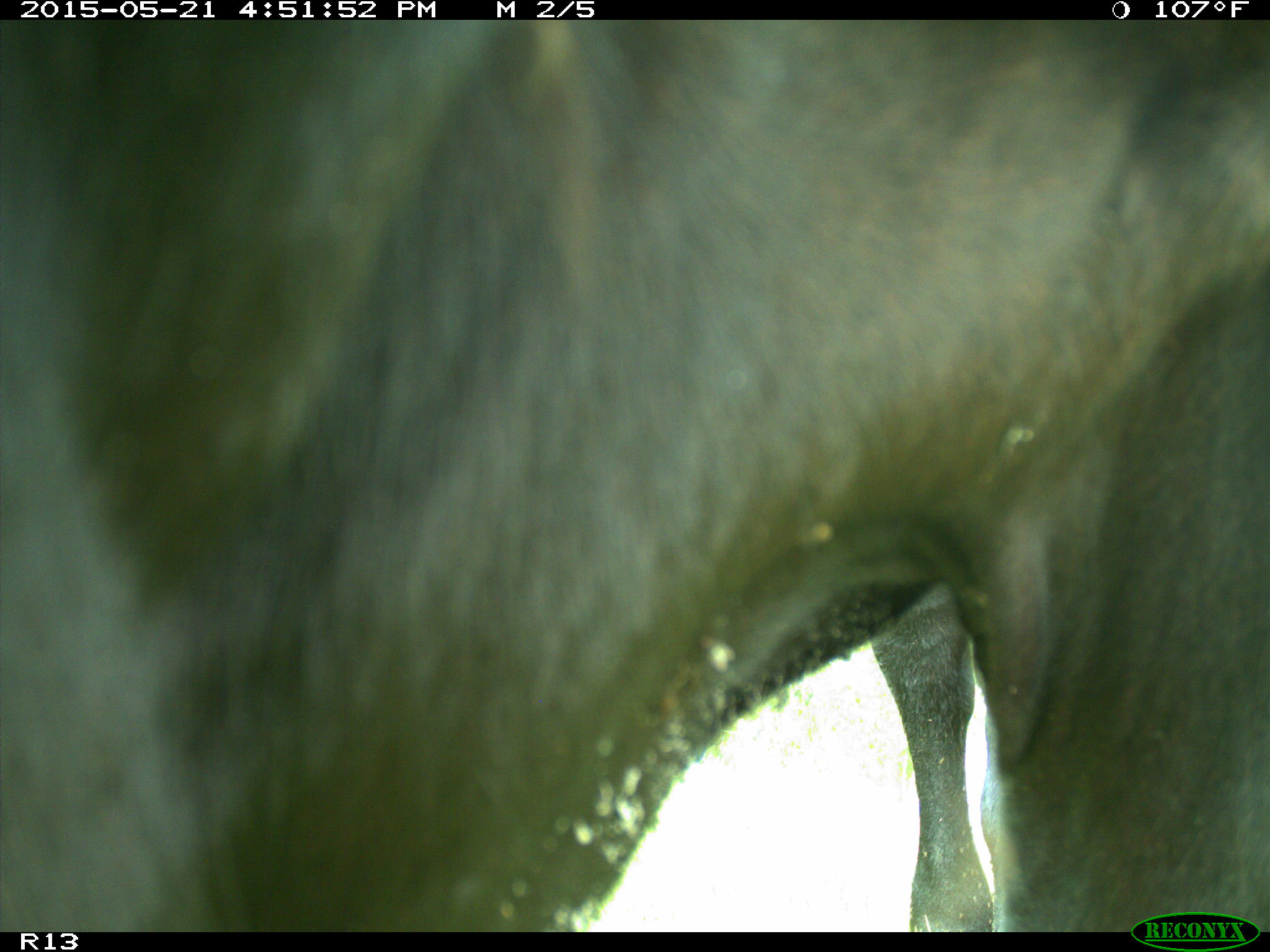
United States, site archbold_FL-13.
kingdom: Animalia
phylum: Chordata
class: Mammalia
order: Artiodactyla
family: Bovidae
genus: Bos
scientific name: Bos taurus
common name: domestic cow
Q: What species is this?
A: Bos taurus (domestic cow).